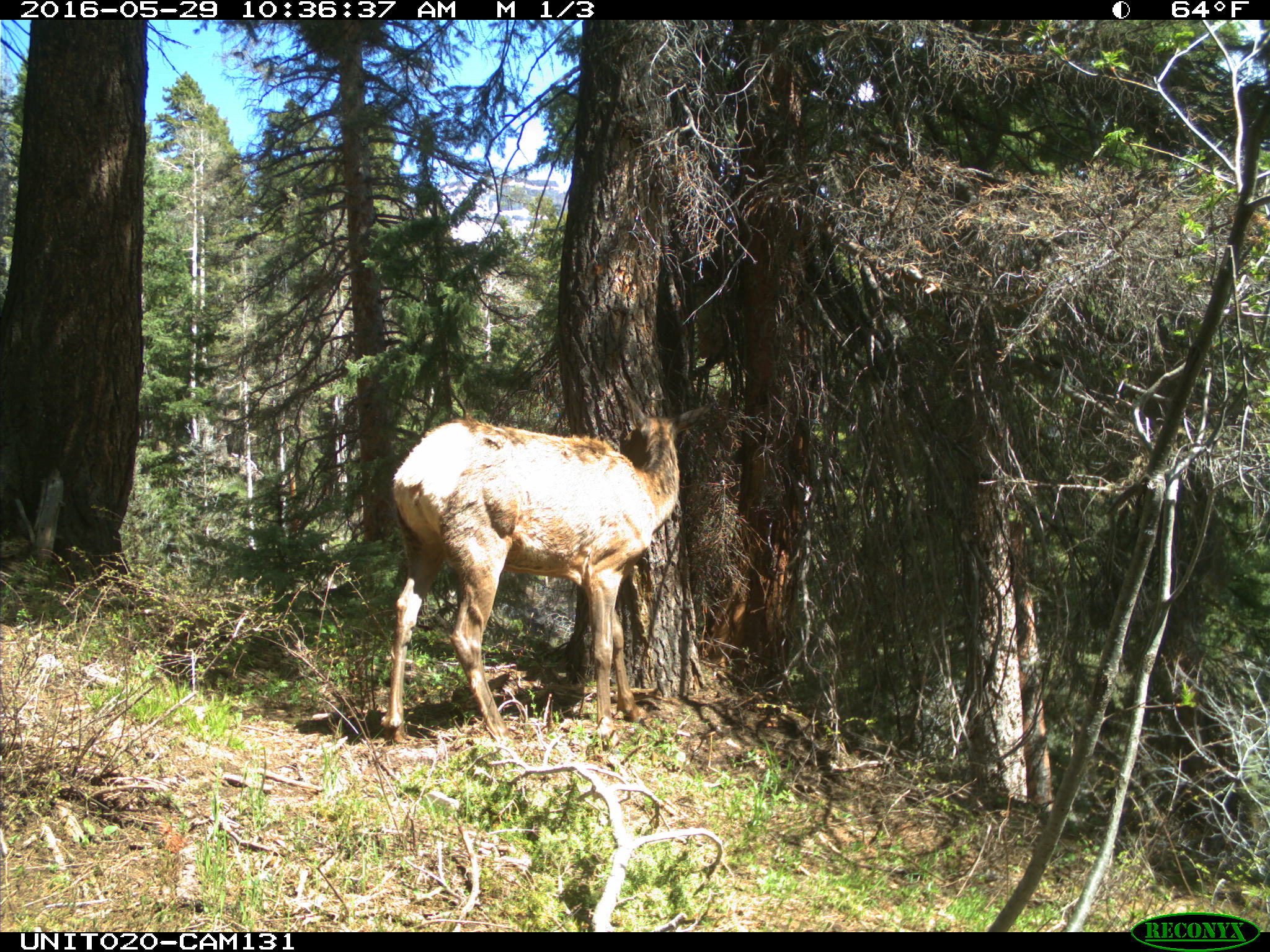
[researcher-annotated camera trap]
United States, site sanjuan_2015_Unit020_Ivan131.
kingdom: Animalia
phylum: Chordata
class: Mammalia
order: Artiodactyla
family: Cervidae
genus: Cervus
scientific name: Cervus elaphus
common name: red deer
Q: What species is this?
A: Cervus elaphus (red deer).